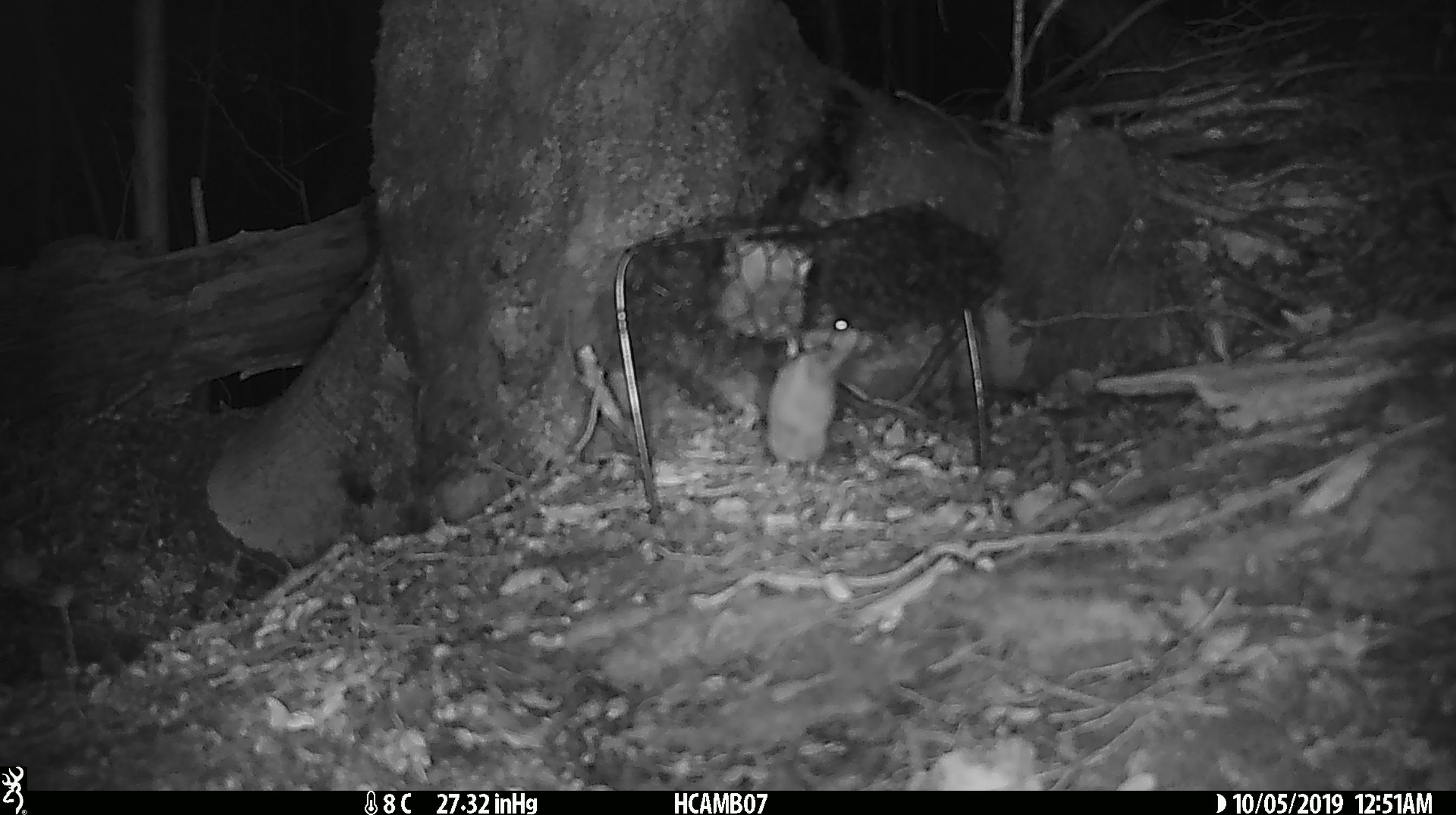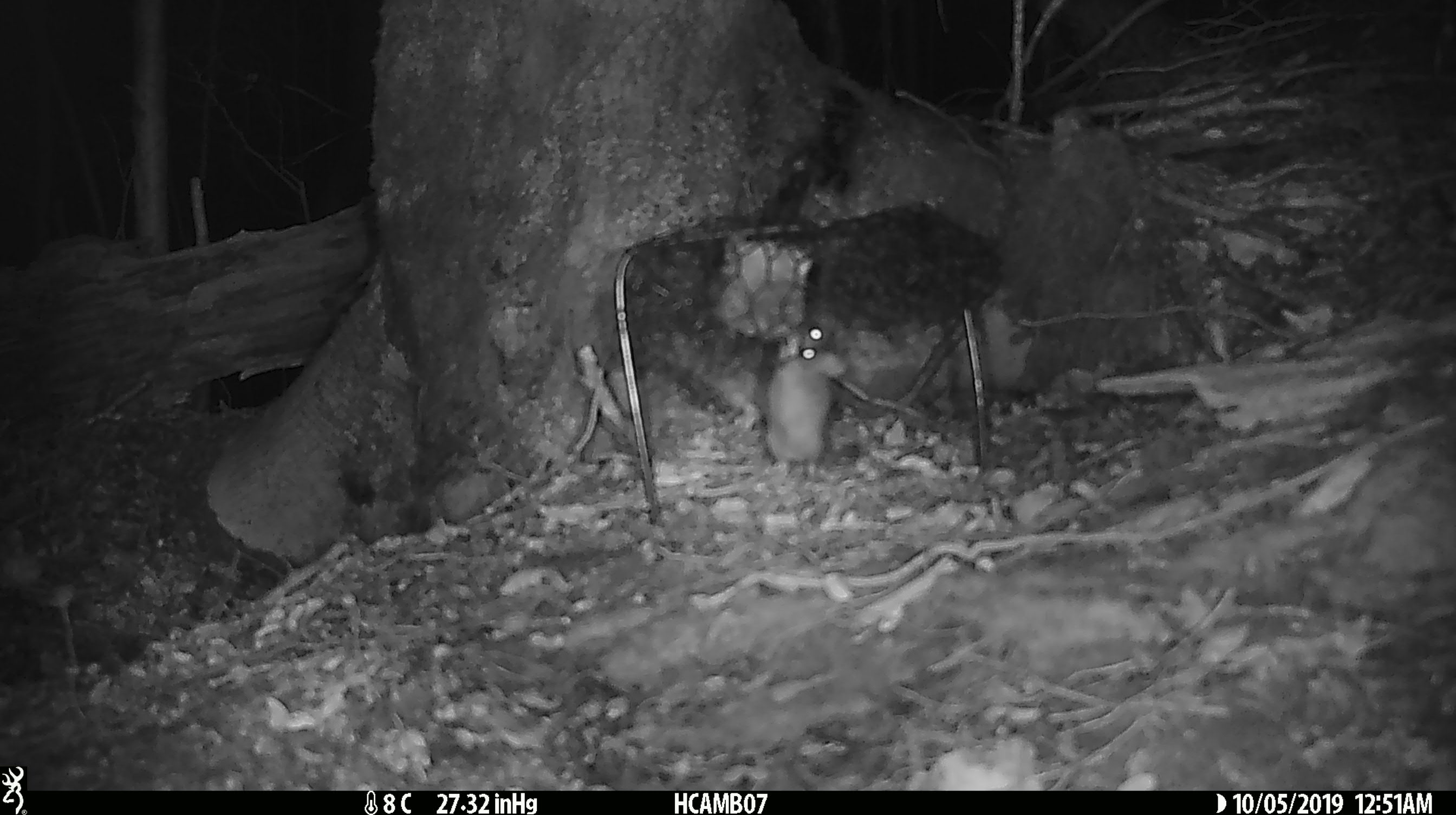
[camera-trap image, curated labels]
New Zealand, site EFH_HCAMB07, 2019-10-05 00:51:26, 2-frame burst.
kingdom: Animalia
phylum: Chordata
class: Mammalia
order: Rodentia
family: Muridae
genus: Mus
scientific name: Mus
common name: mouse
Mouse (Mus).